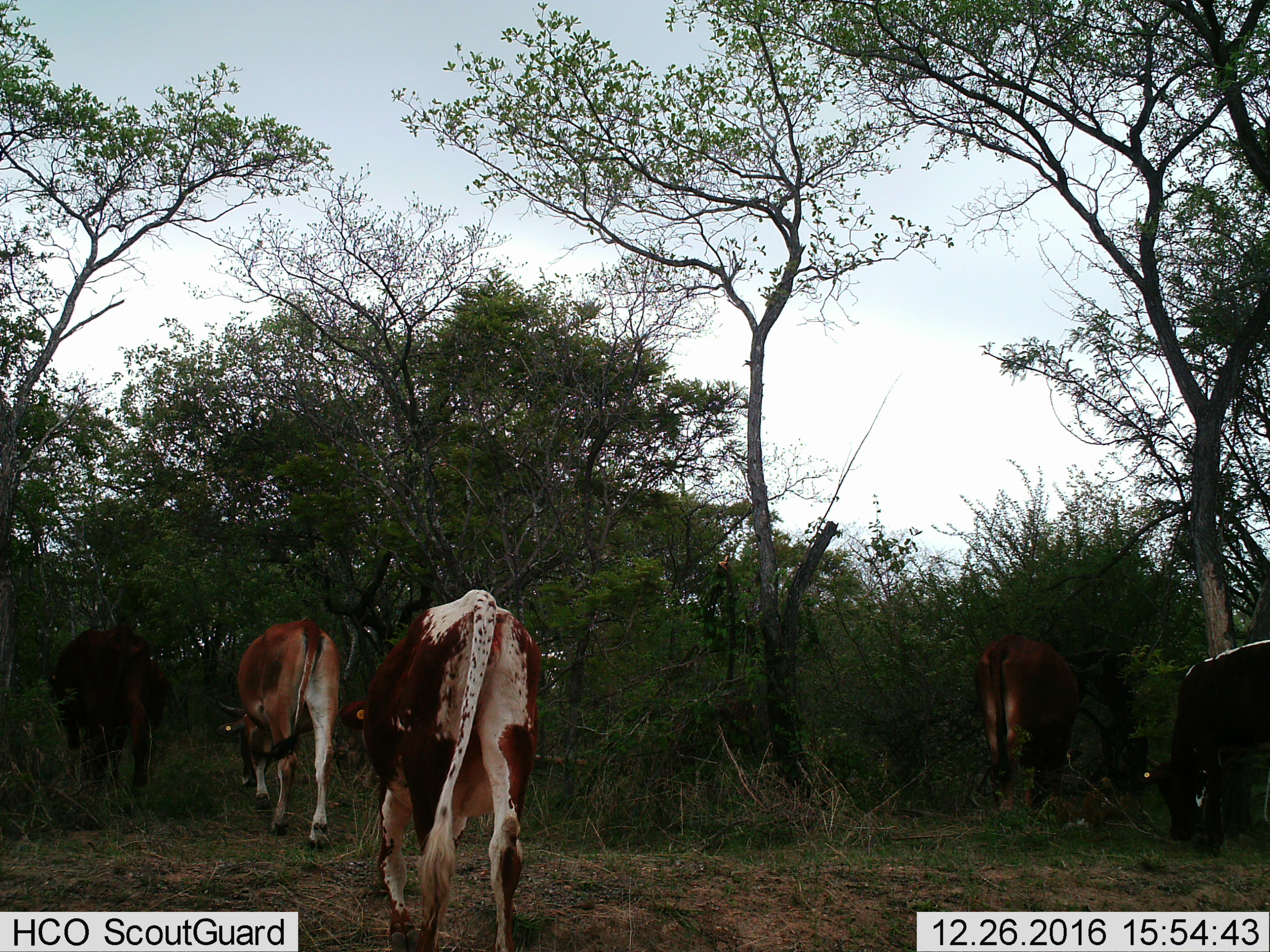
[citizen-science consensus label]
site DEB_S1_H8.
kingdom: Animalia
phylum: Chordata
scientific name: Vertebrata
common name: domestic animal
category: domesticanimal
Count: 5.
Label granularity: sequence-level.